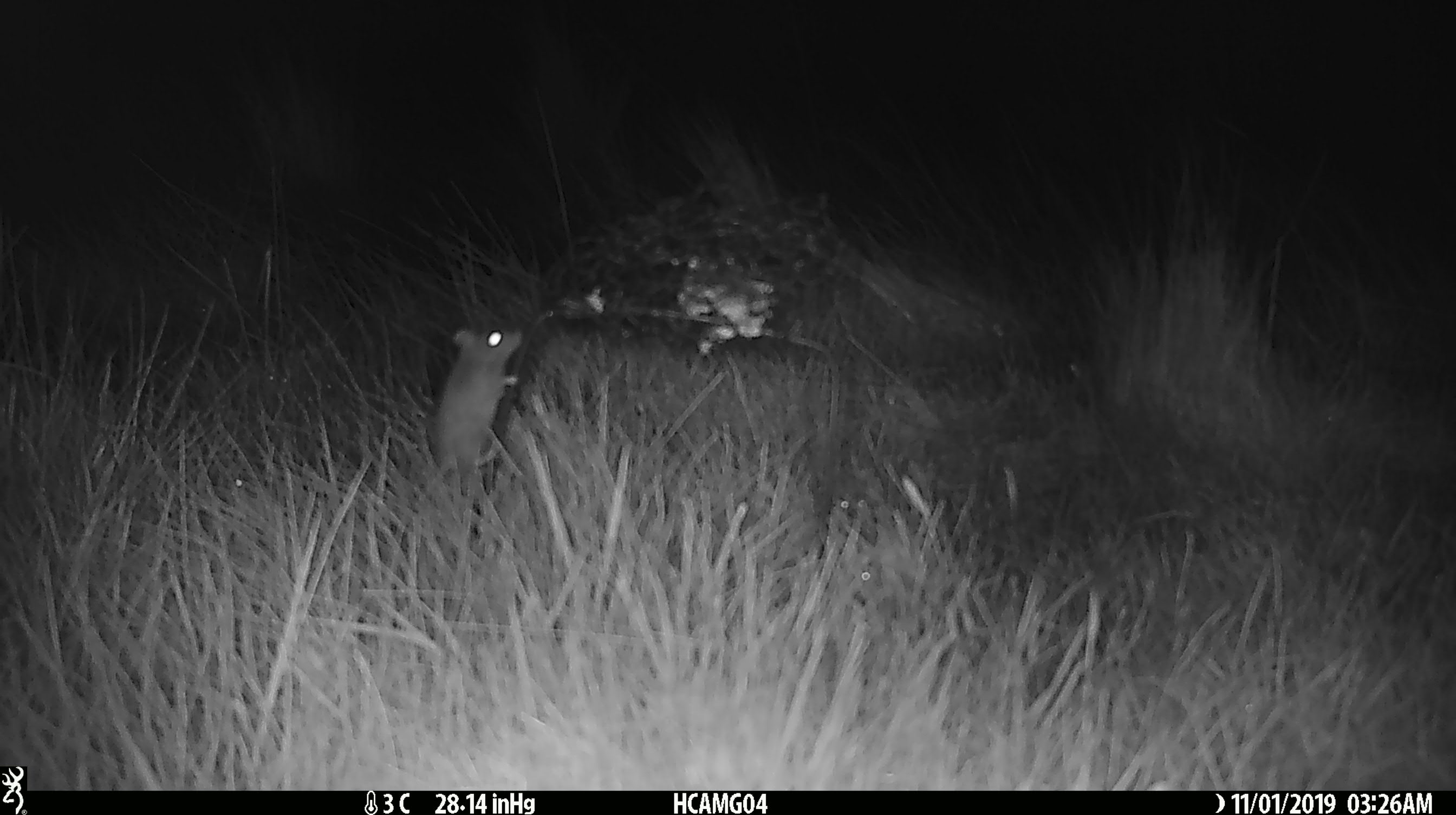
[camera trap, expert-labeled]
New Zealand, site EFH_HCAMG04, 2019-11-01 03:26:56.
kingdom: Animalia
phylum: Chordata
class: Mammalia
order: Rodentia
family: Muridae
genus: Mus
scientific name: Mus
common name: mouse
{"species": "mouse (Mus)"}